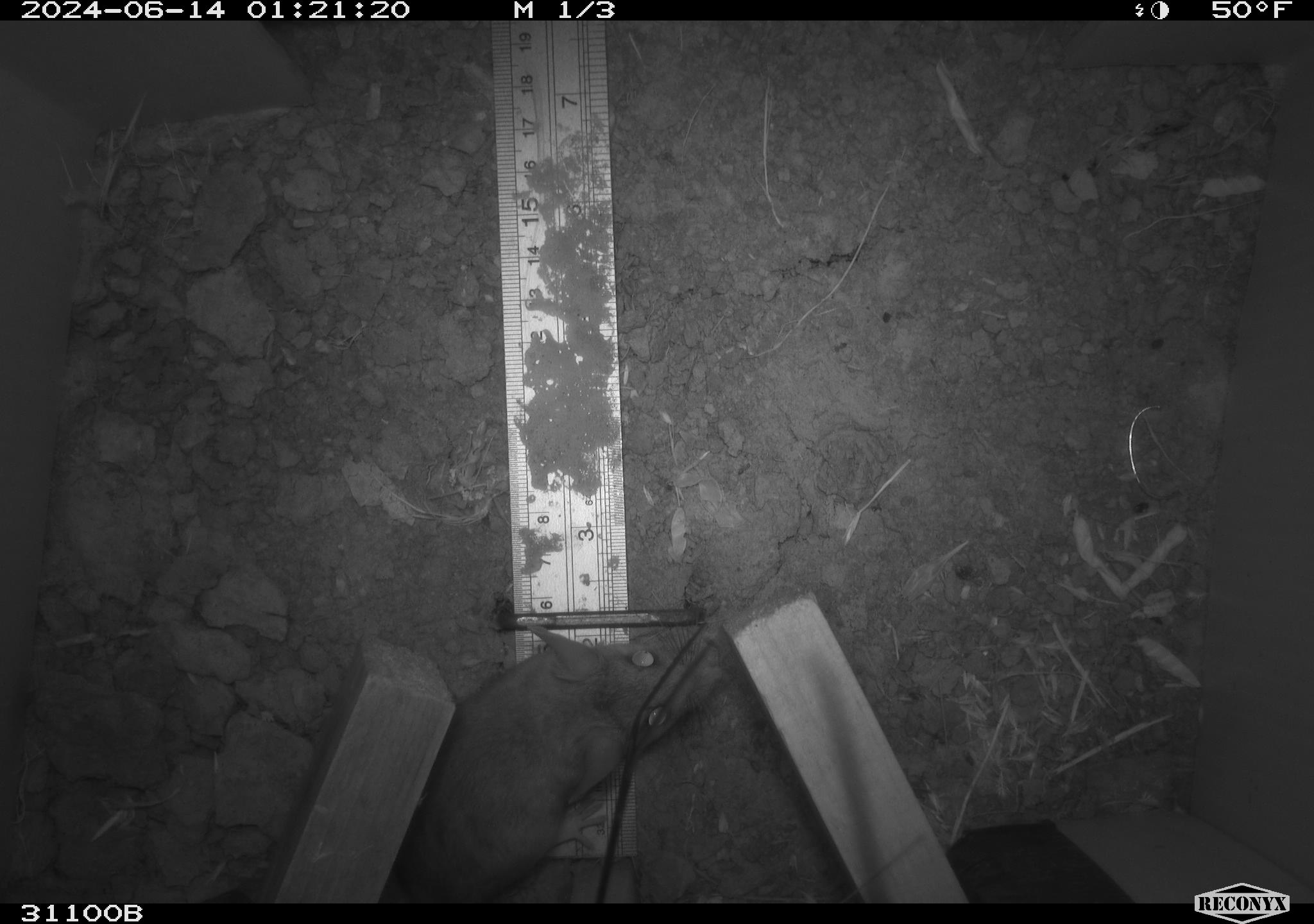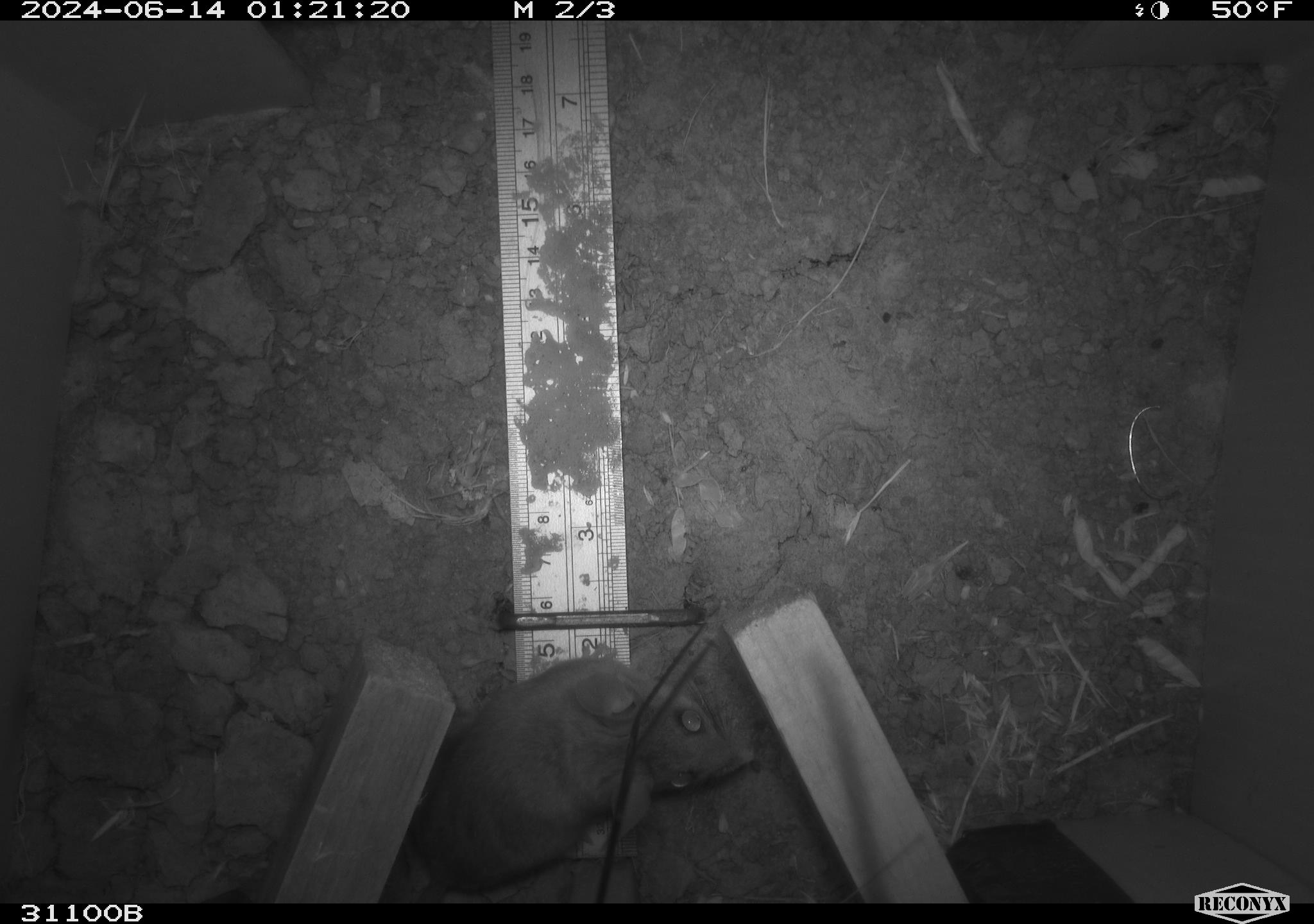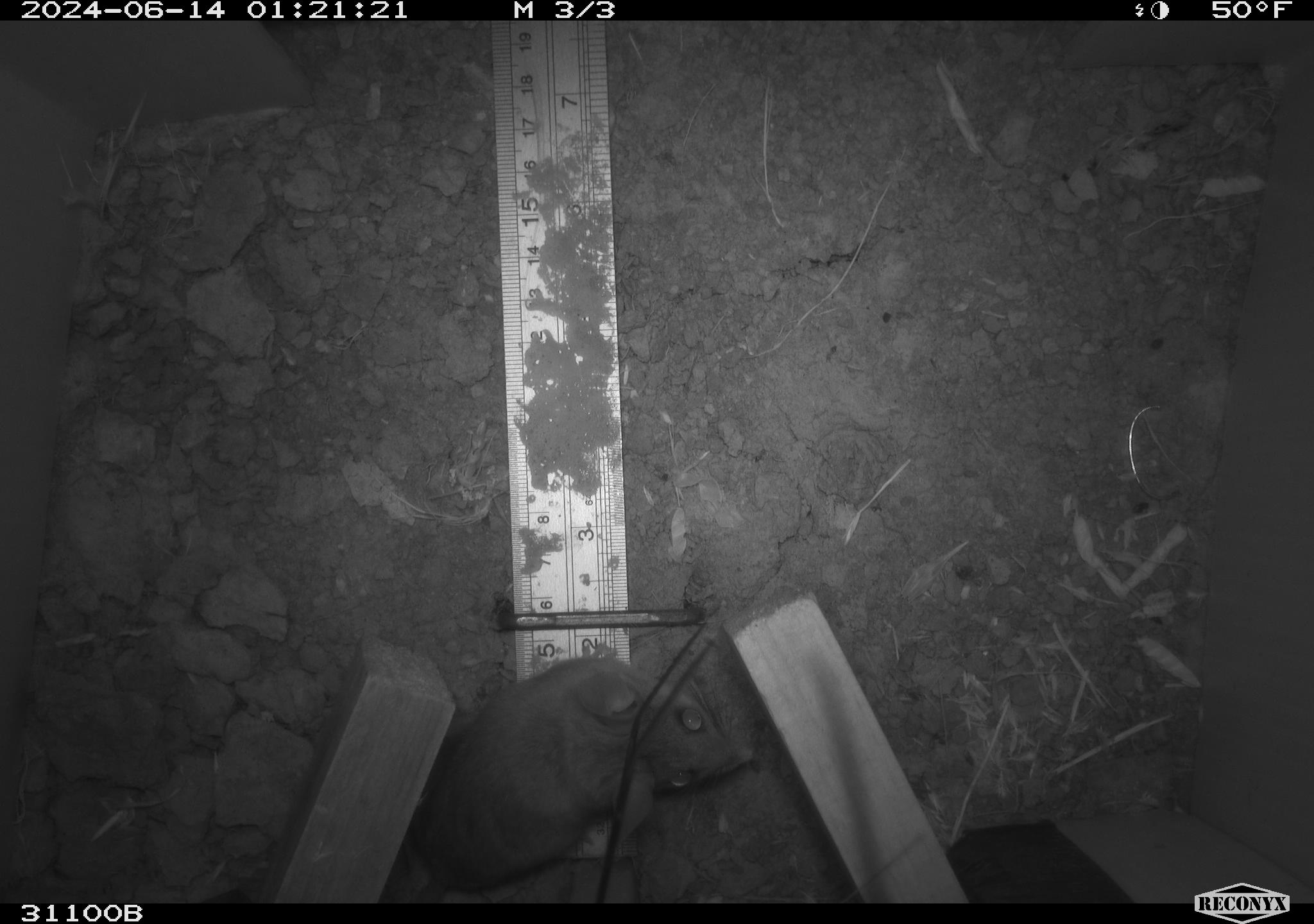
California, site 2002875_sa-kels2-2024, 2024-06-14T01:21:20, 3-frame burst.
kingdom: Animalia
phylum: Chordata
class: Mammalia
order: Rodentia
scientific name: Rodentia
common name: rodent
Rodent (Rodentia).